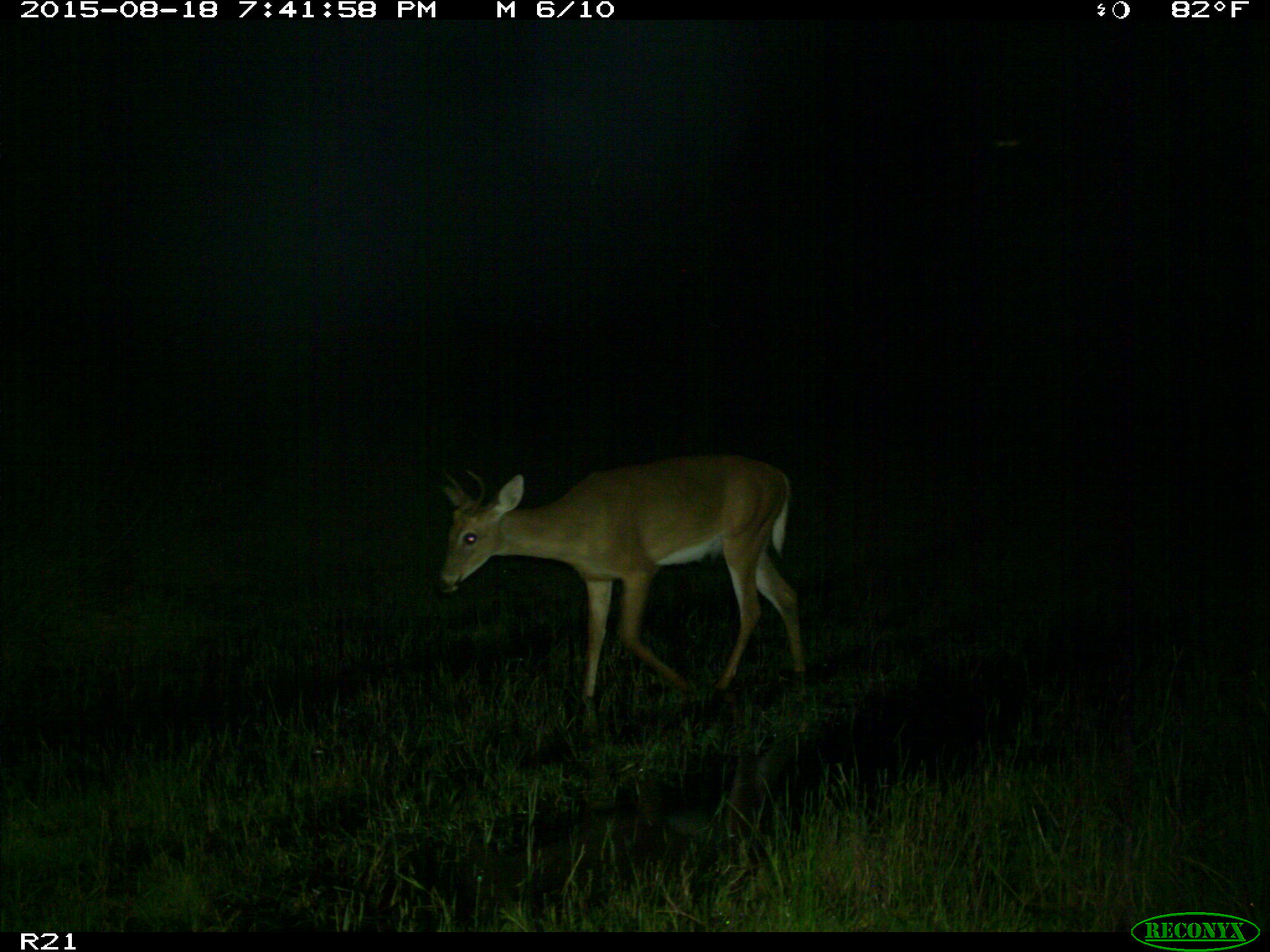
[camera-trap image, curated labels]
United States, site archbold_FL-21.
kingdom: Animalia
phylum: Chordata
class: Mammalia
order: Artiodactyla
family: Cervidae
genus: Odocoileus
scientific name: Odocoileus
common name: deer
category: unidentified deer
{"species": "unidentified deer (deer) (Odocoileus)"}